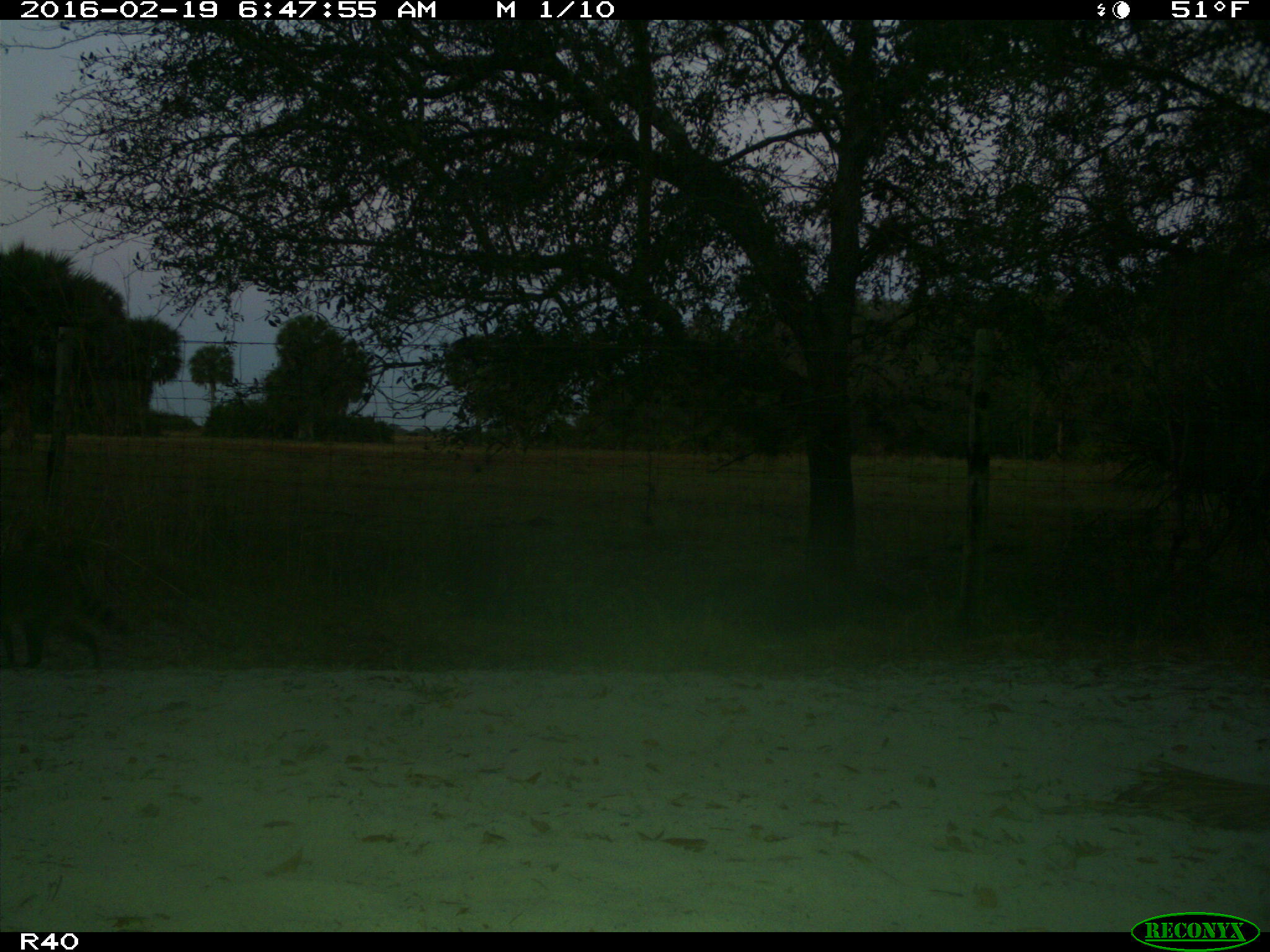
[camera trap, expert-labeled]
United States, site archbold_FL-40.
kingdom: Animalia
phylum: Chordata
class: Mammalia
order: Carnivora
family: Procyonidae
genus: Procyon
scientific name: Procyon lotor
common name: common raccoon